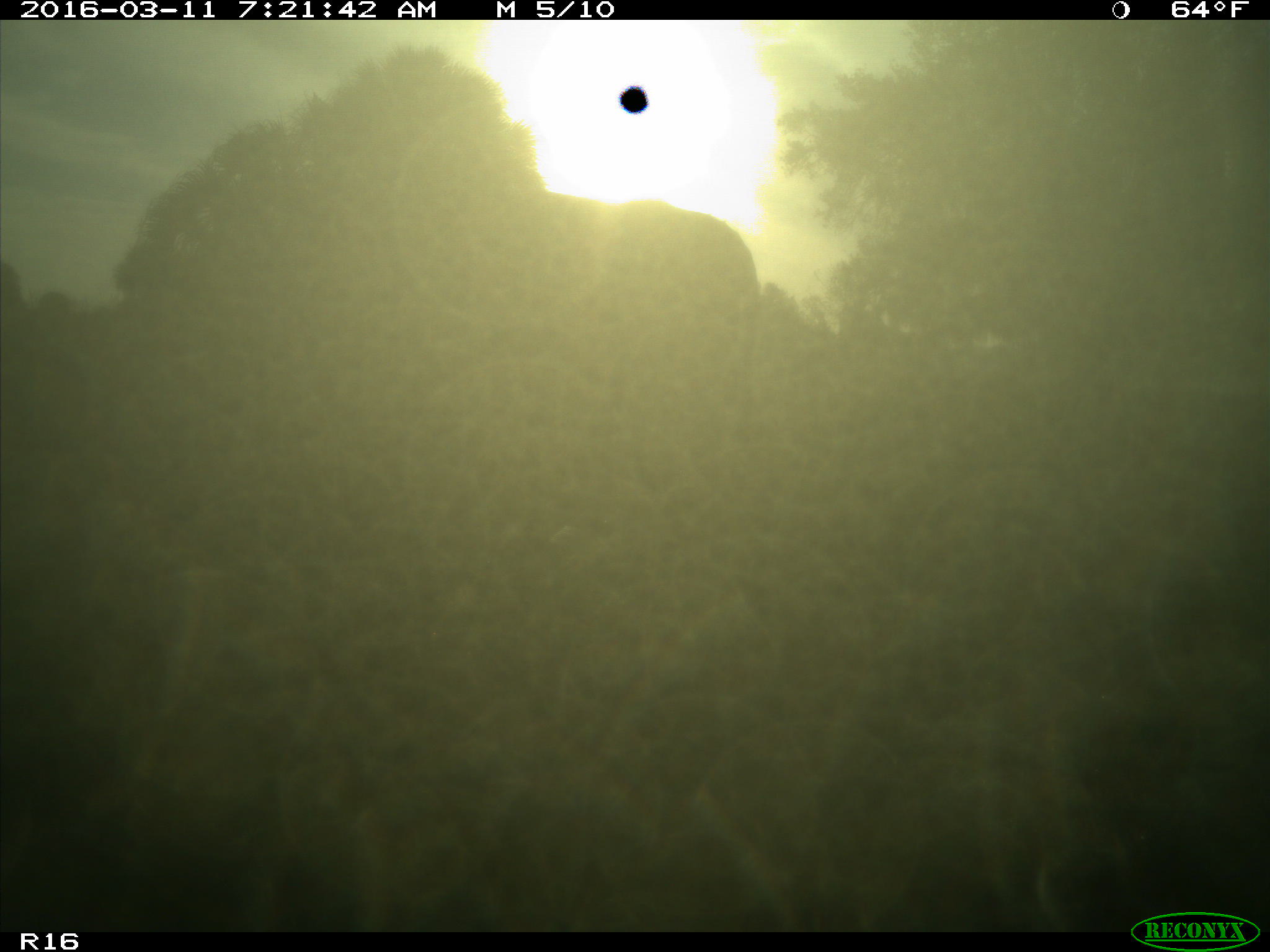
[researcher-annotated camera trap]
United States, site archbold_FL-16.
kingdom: Animalia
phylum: Chordata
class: Mammalia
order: Artiodactyla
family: Bovidae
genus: Bos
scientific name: Bos taurus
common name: domestic cow